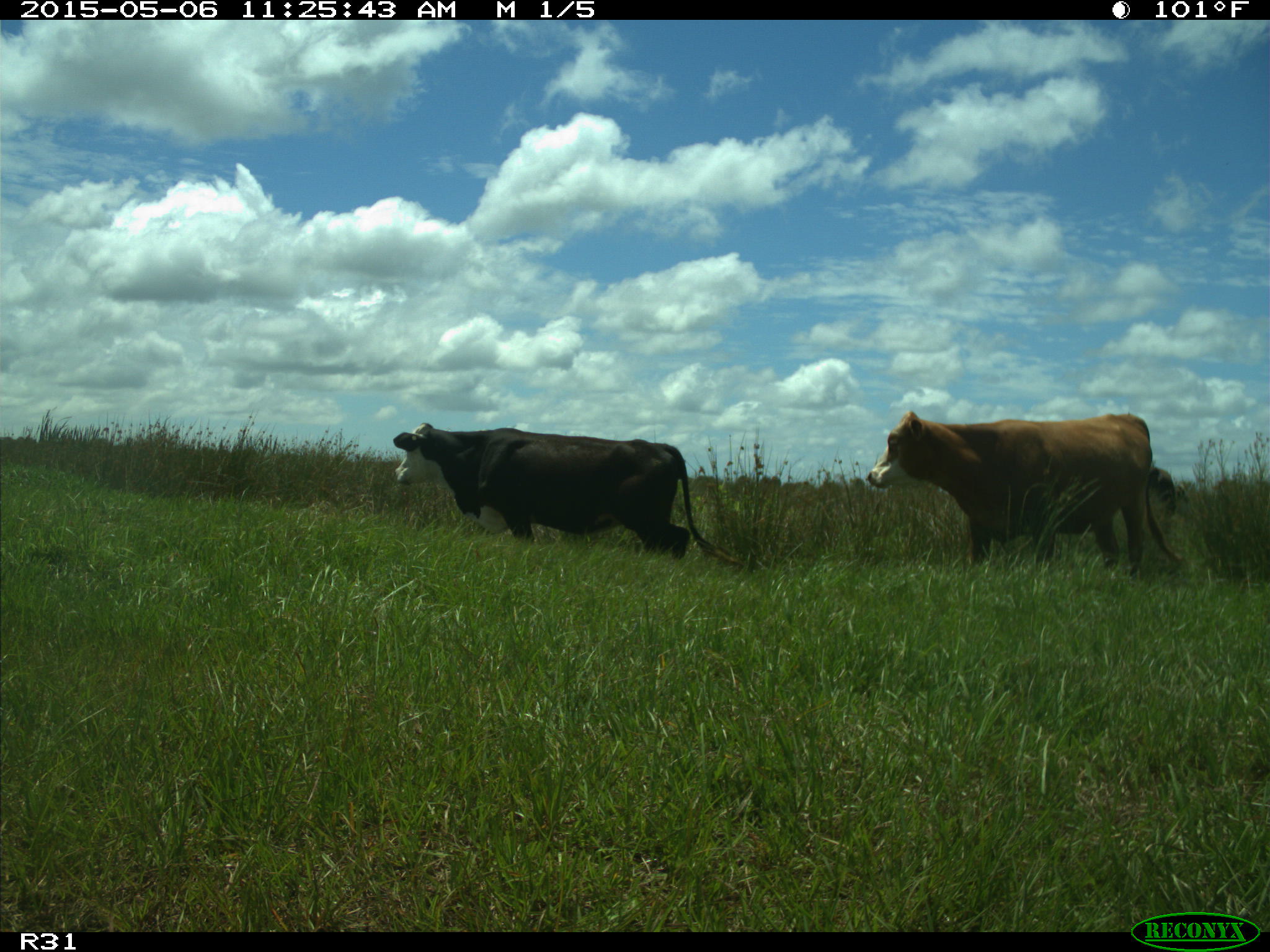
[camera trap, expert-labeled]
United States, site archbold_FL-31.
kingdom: Animalia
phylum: Chordata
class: Mammalia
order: Artiodactyla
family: Bovidae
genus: Bos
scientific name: Bos taurus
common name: domestic cow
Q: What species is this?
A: Bos taurus (domestic cow).